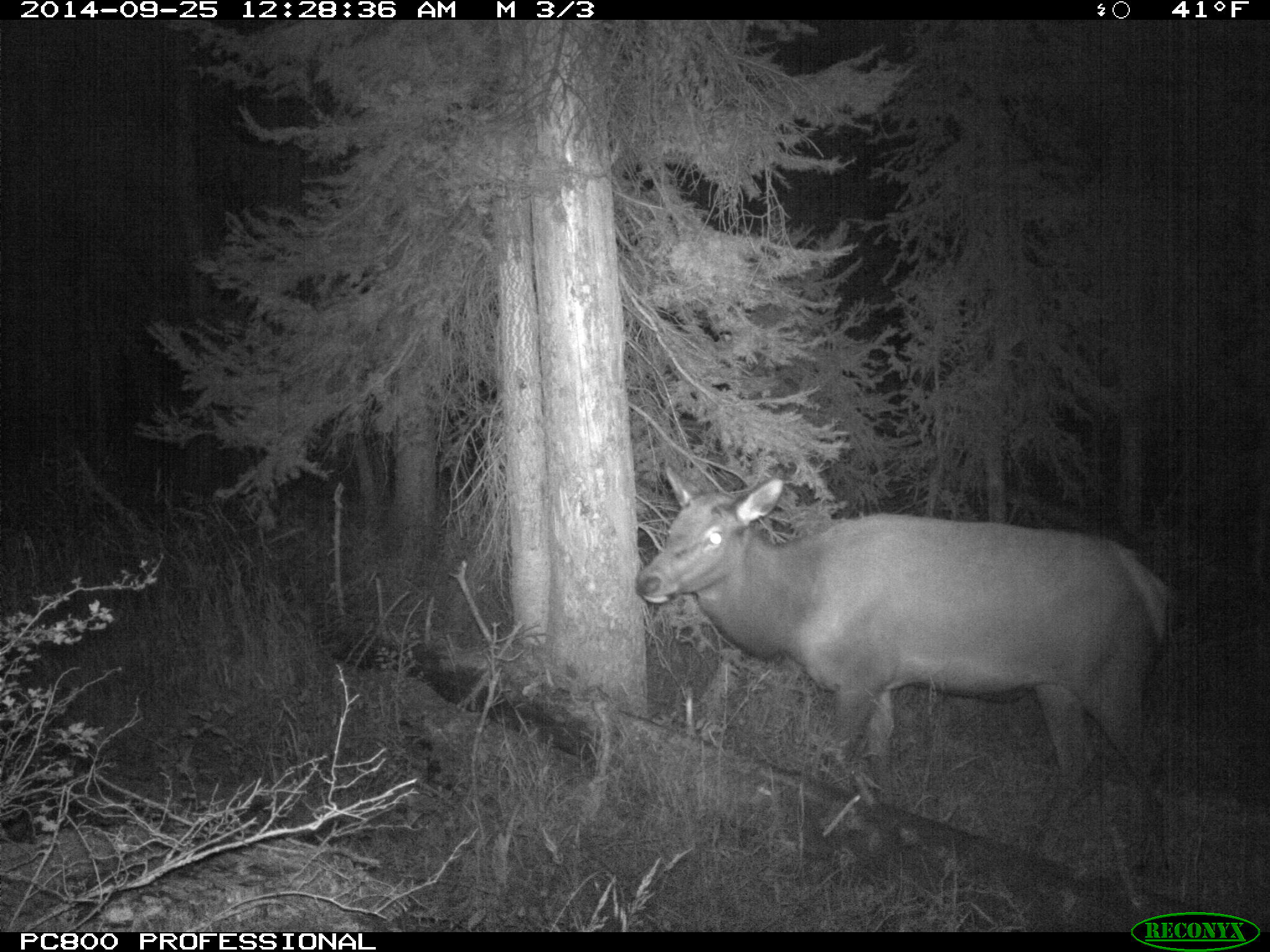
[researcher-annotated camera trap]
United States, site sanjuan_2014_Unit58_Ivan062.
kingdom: Animalia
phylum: Chordata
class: Mammalia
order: Artiodactyla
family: Cervidae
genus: Cervus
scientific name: Cervus elaphus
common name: red deer